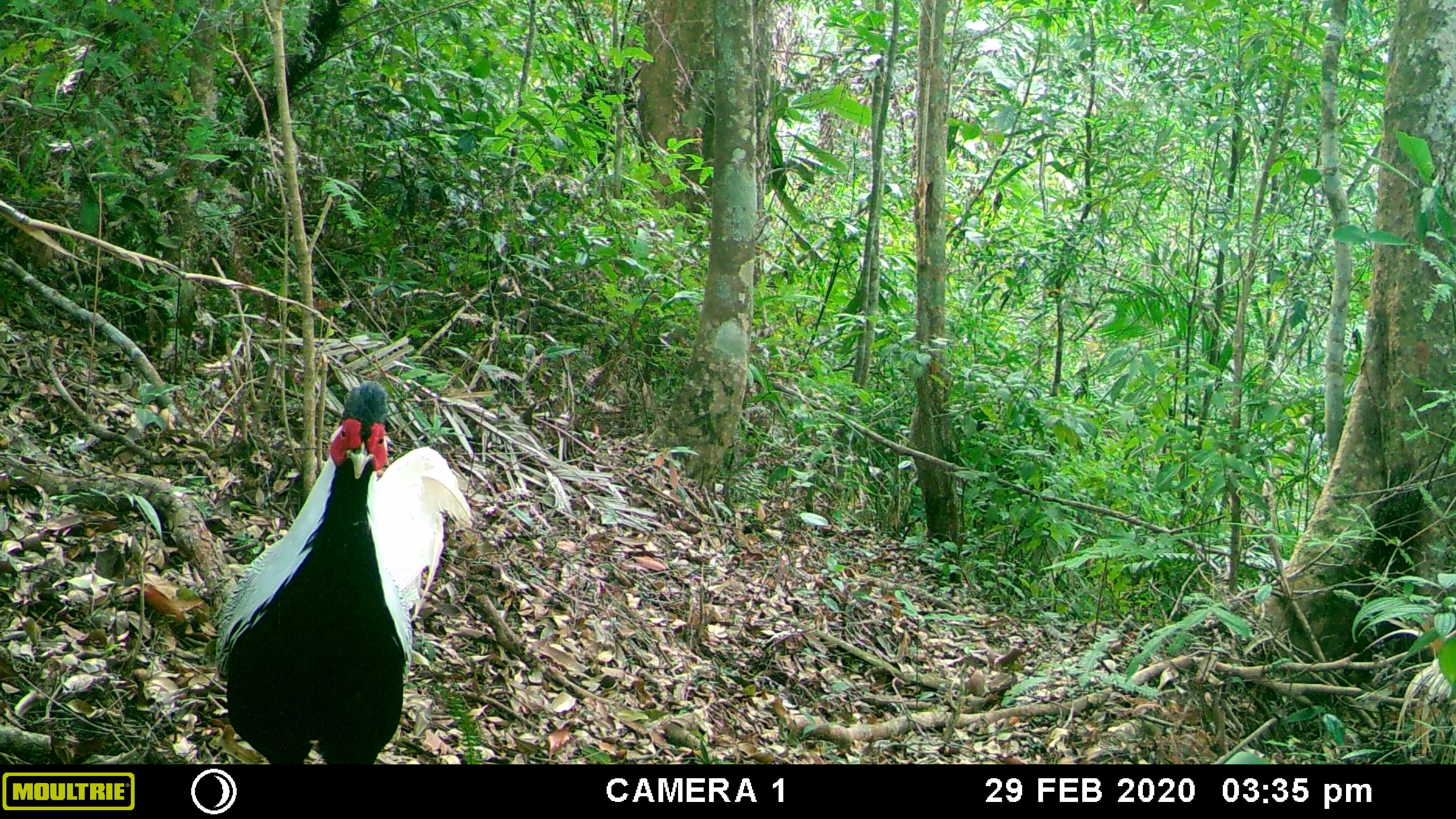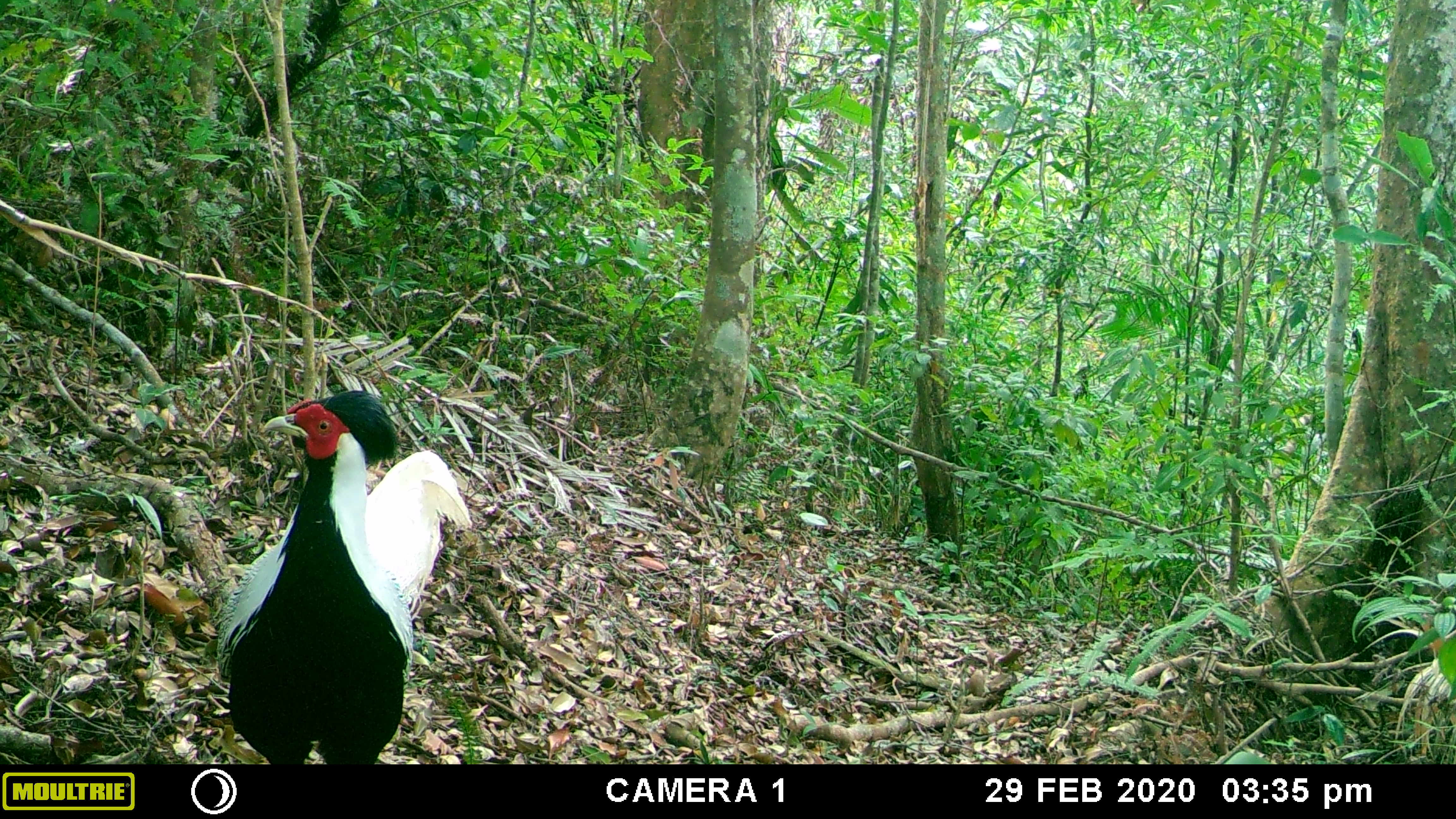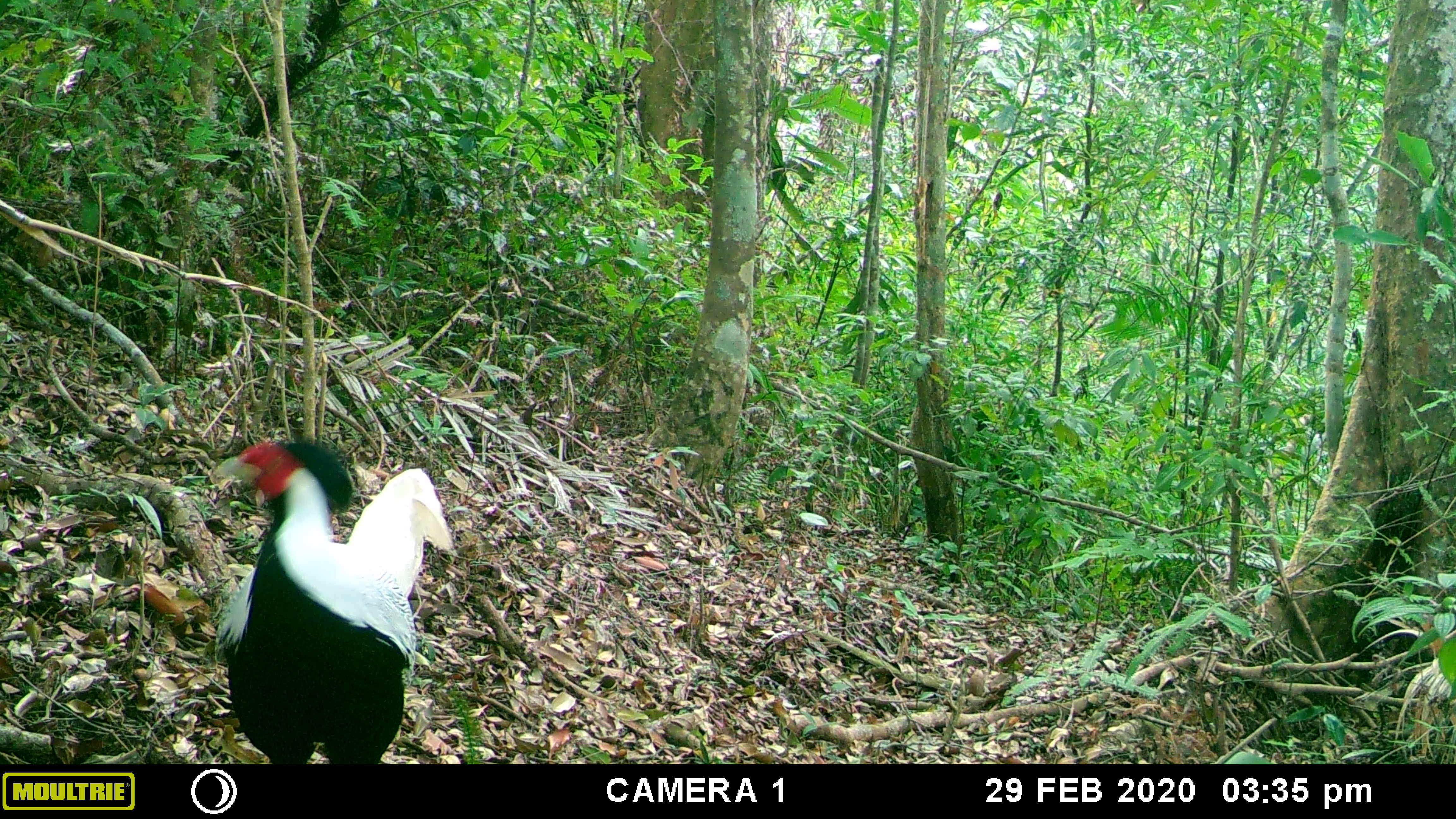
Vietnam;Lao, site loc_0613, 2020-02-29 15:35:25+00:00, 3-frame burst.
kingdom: Animalia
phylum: Chordata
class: Aves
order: Galliformes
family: Phasianidae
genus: Lophura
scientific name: Lophura nycthemera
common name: silver pheasant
Silver pheasant (Lophura nycthemera). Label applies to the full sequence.